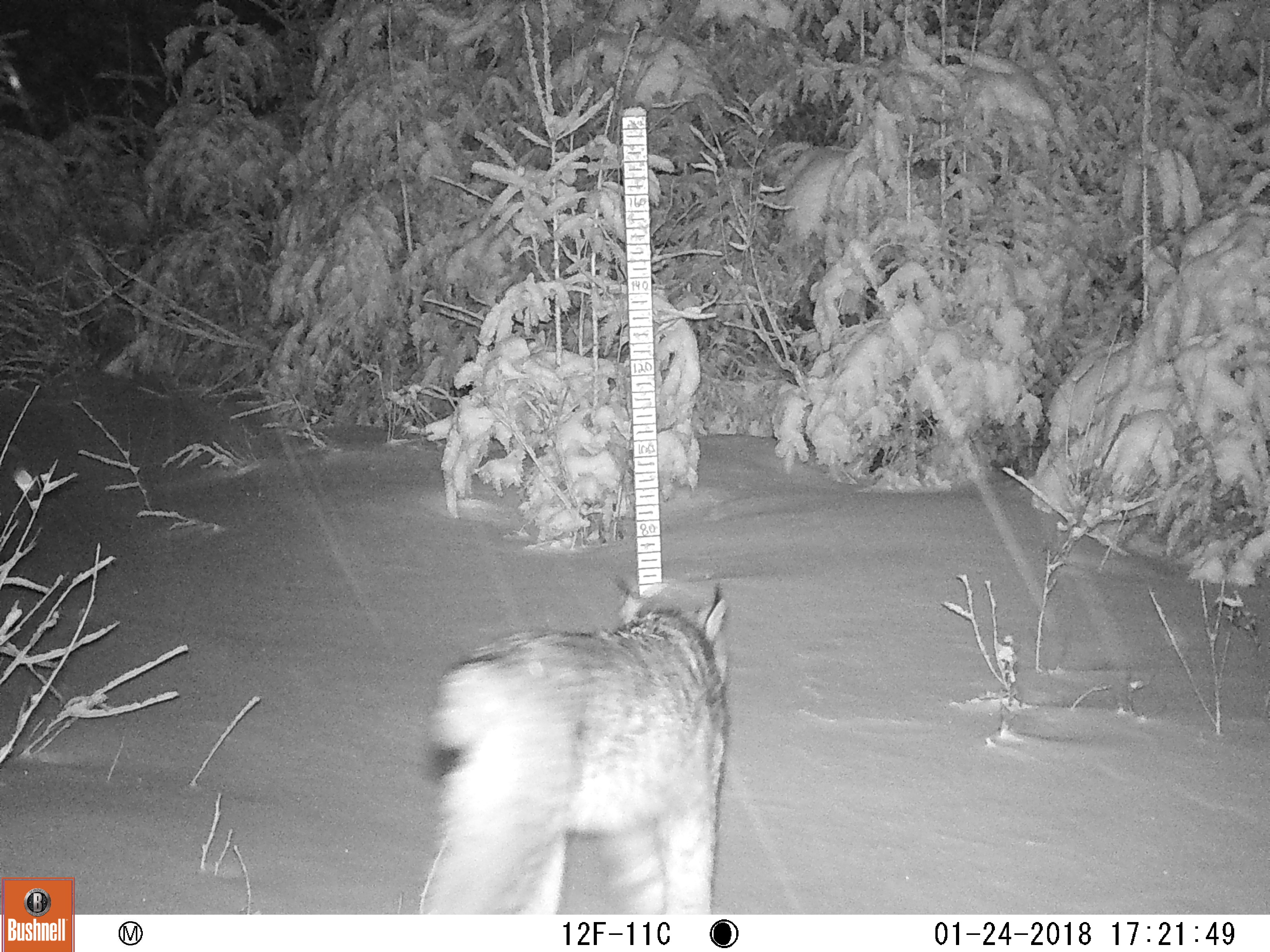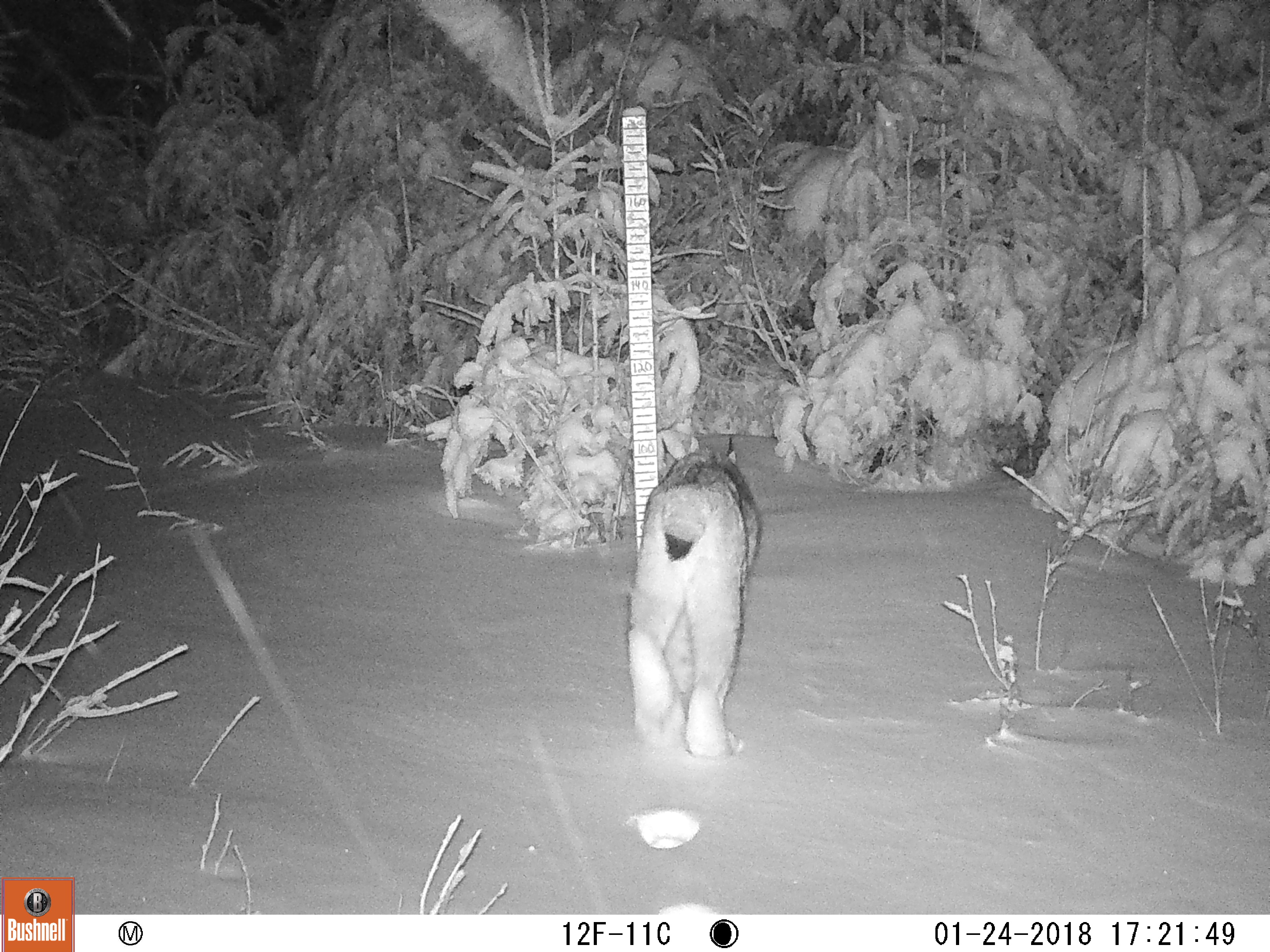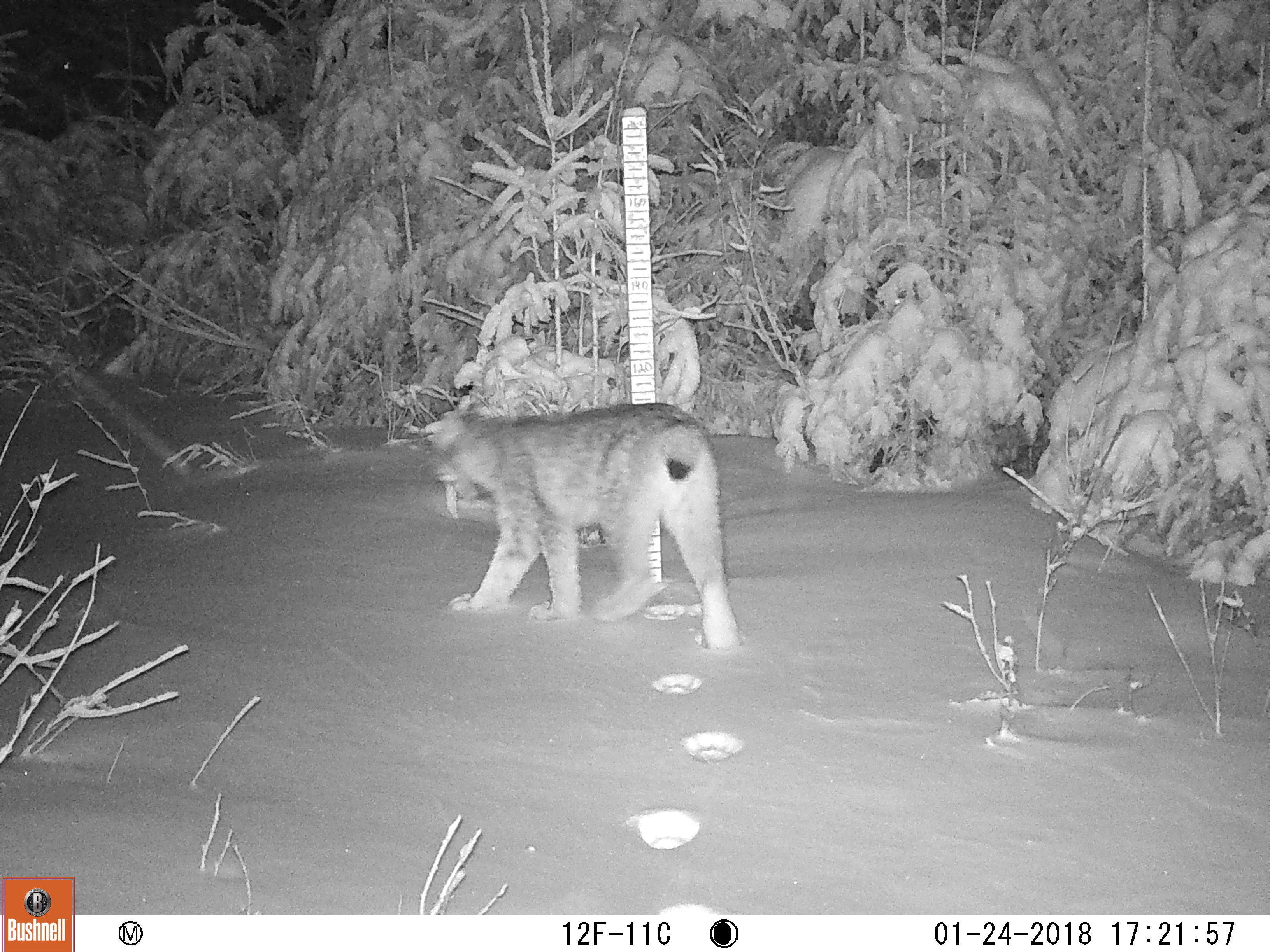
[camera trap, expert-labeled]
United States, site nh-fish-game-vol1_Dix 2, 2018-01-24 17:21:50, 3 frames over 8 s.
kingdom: Animalia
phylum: Chordata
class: Mammalia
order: Carnivora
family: Felidae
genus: Lynx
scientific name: Lynx canadensis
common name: canada lynx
Canada lynx (Lynx canadensis).